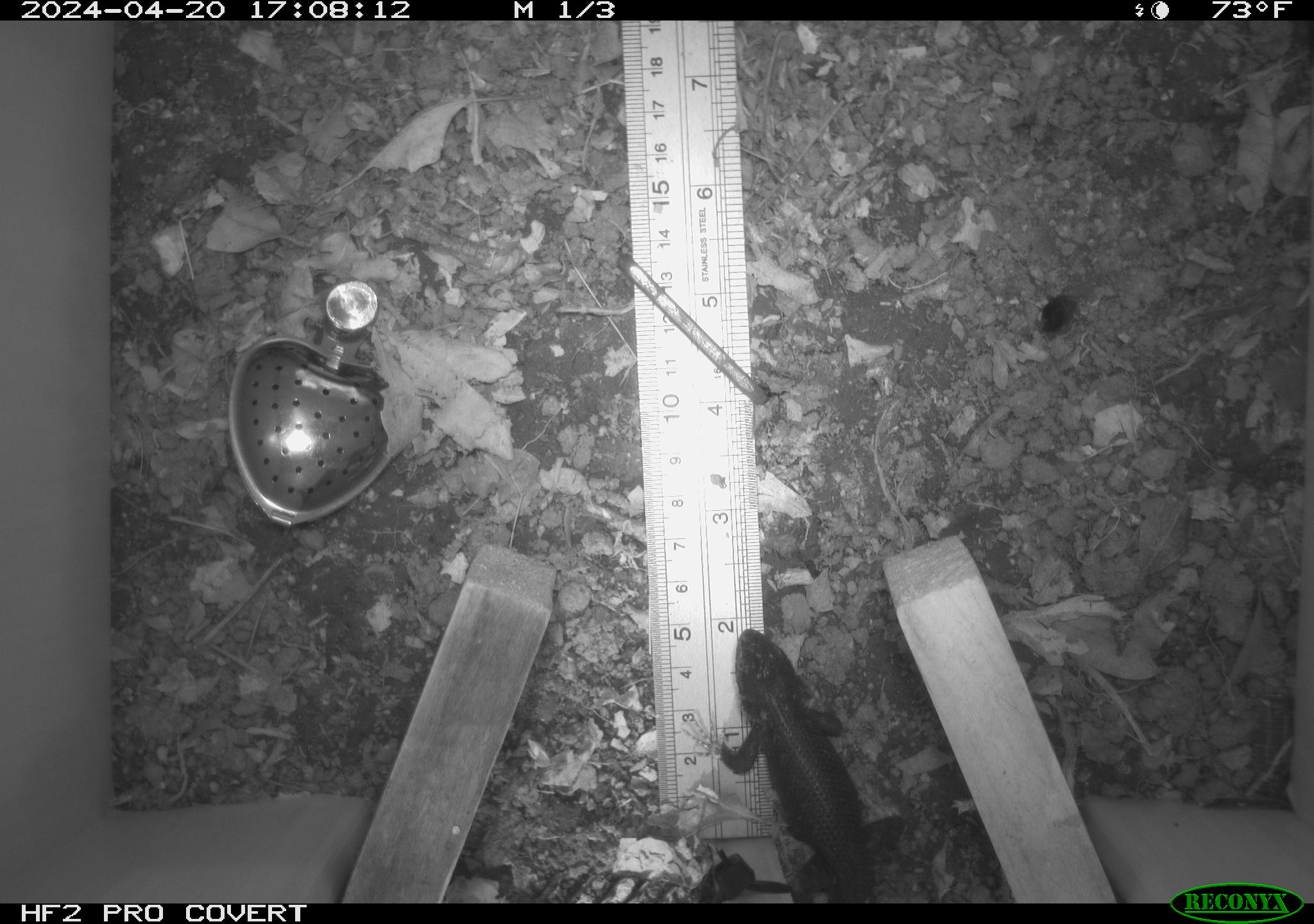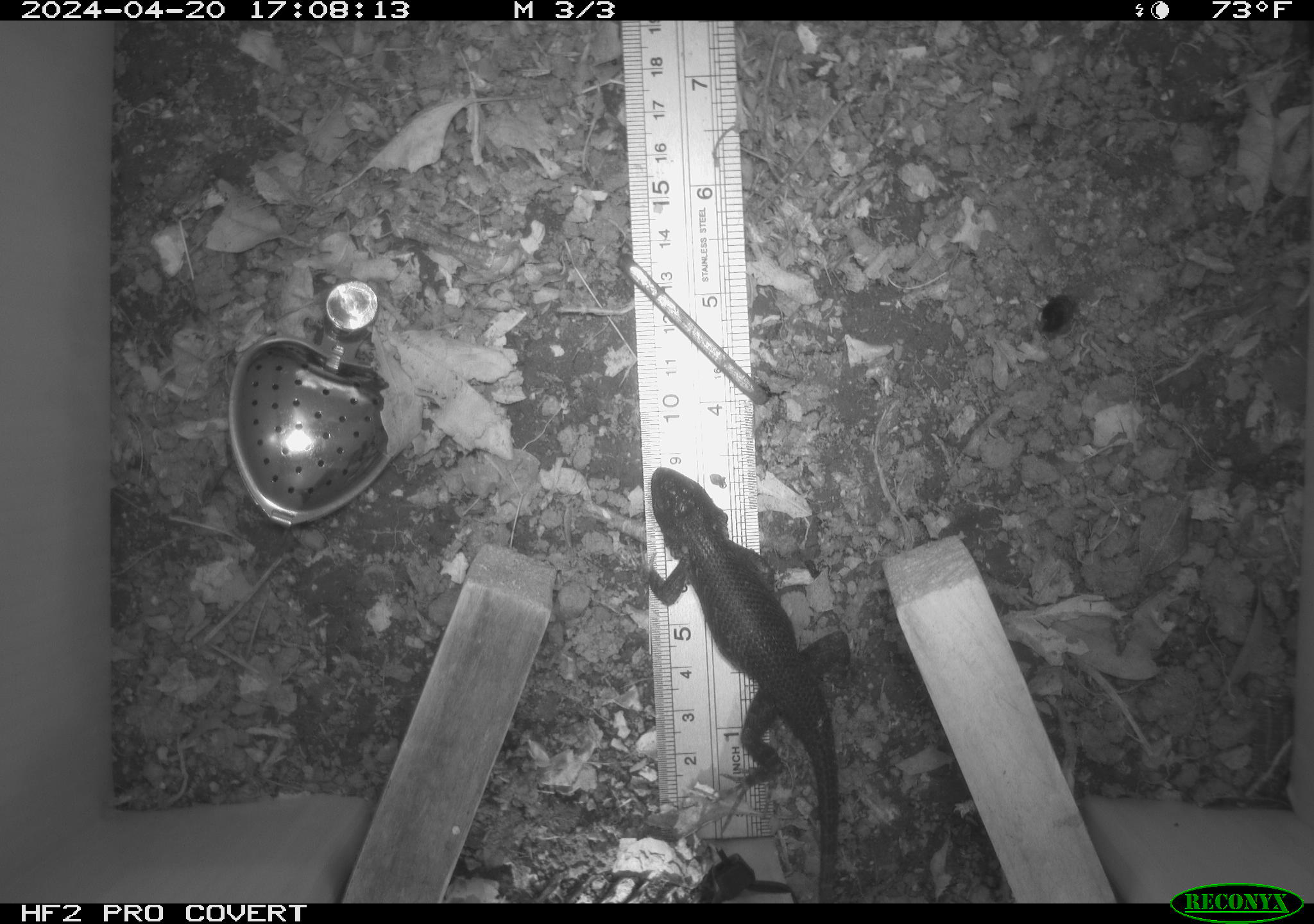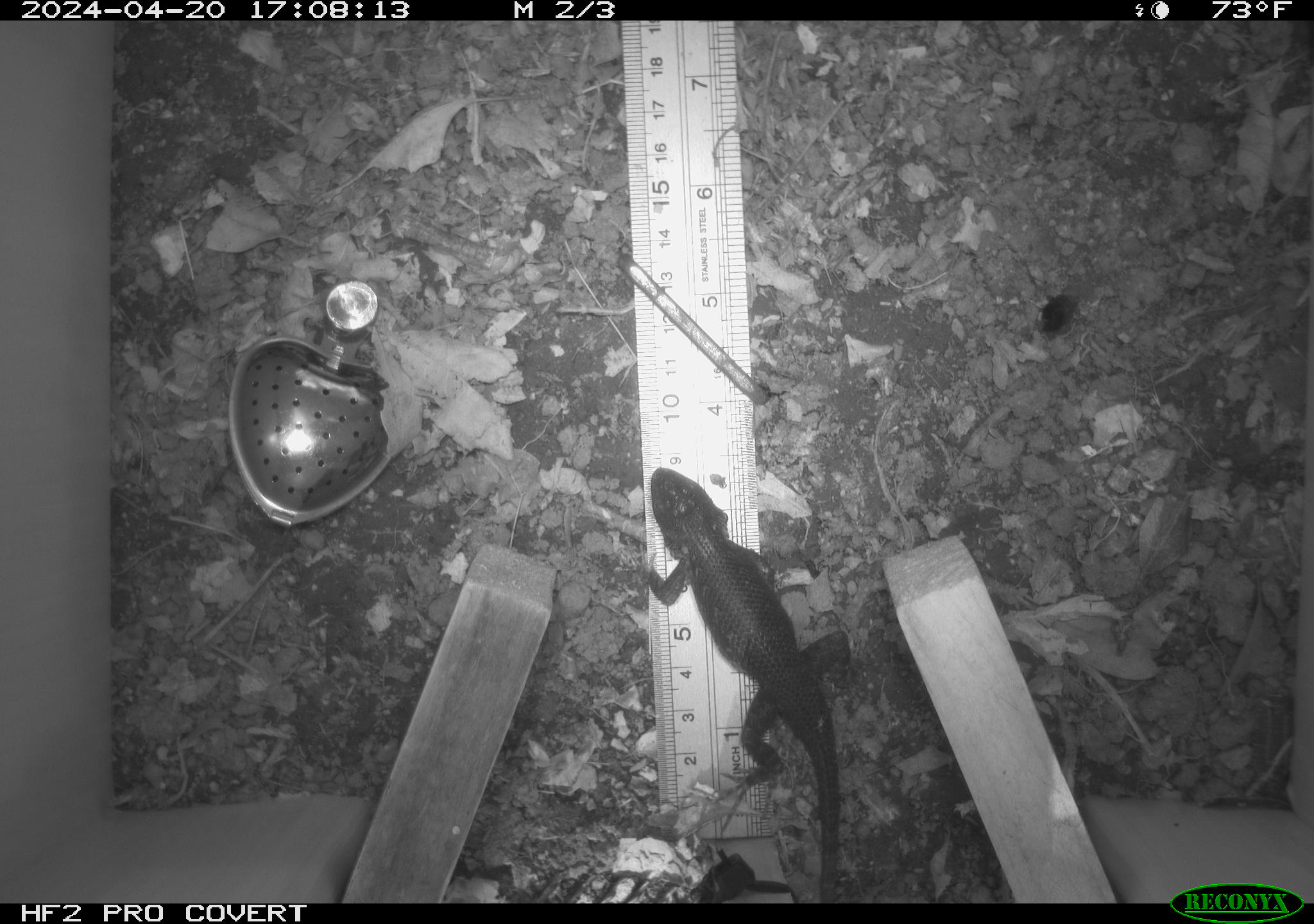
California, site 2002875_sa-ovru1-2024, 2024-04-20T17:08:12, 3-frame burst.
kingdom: Animalia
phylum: Chordata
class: Reptilia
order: Squamata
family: Phrynosomatidae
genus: Sceloporus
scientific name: Sceloporus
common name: spiny lizards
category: sceloporus species